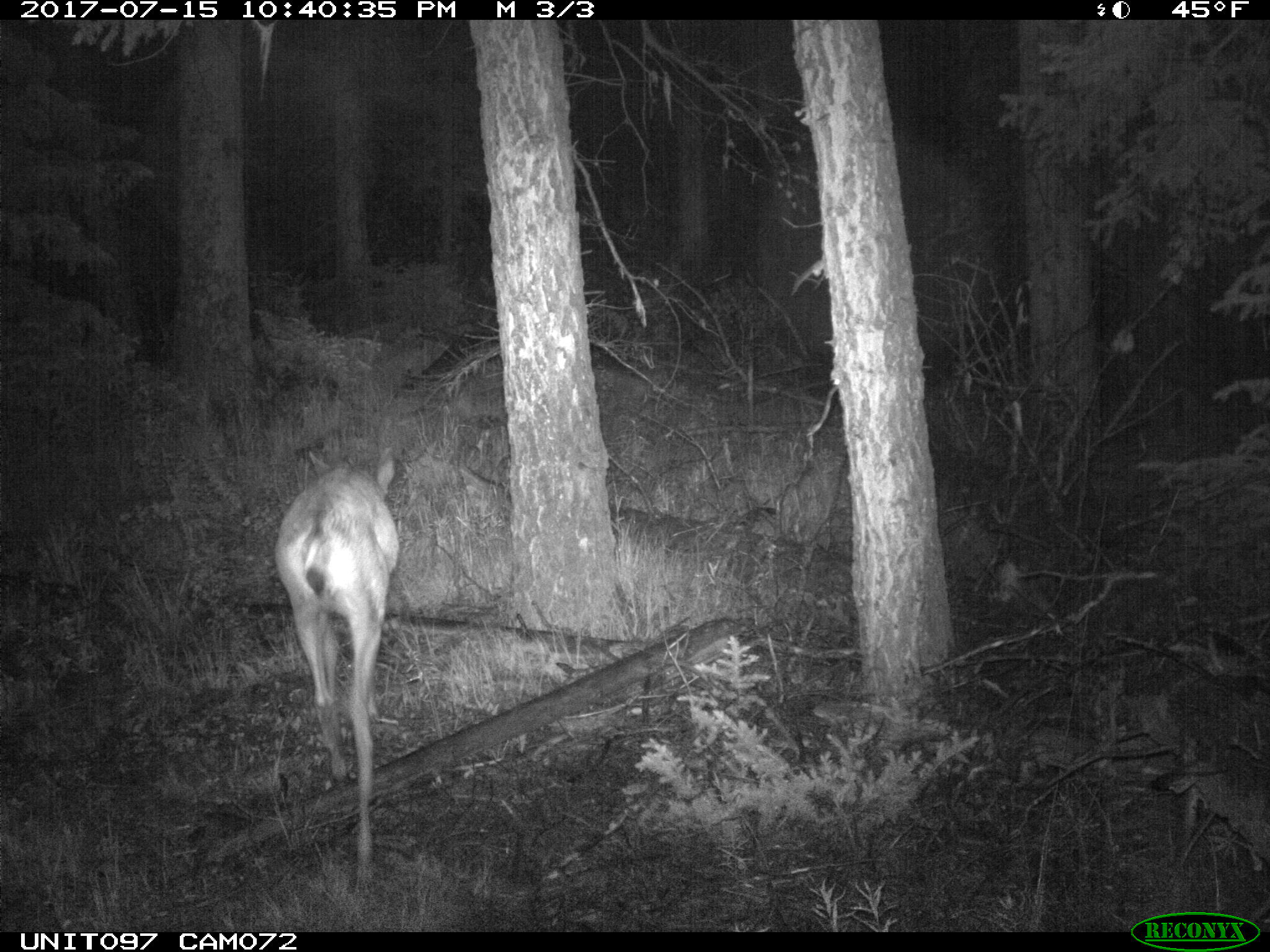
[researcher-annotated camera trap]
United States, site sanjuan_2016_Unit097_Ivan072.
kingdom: Animalia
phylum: Chordata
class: Mammalia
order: Artiodactyla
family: Cervidae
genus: Odocoileus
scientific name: Odocoileus hemionus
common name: mule deer